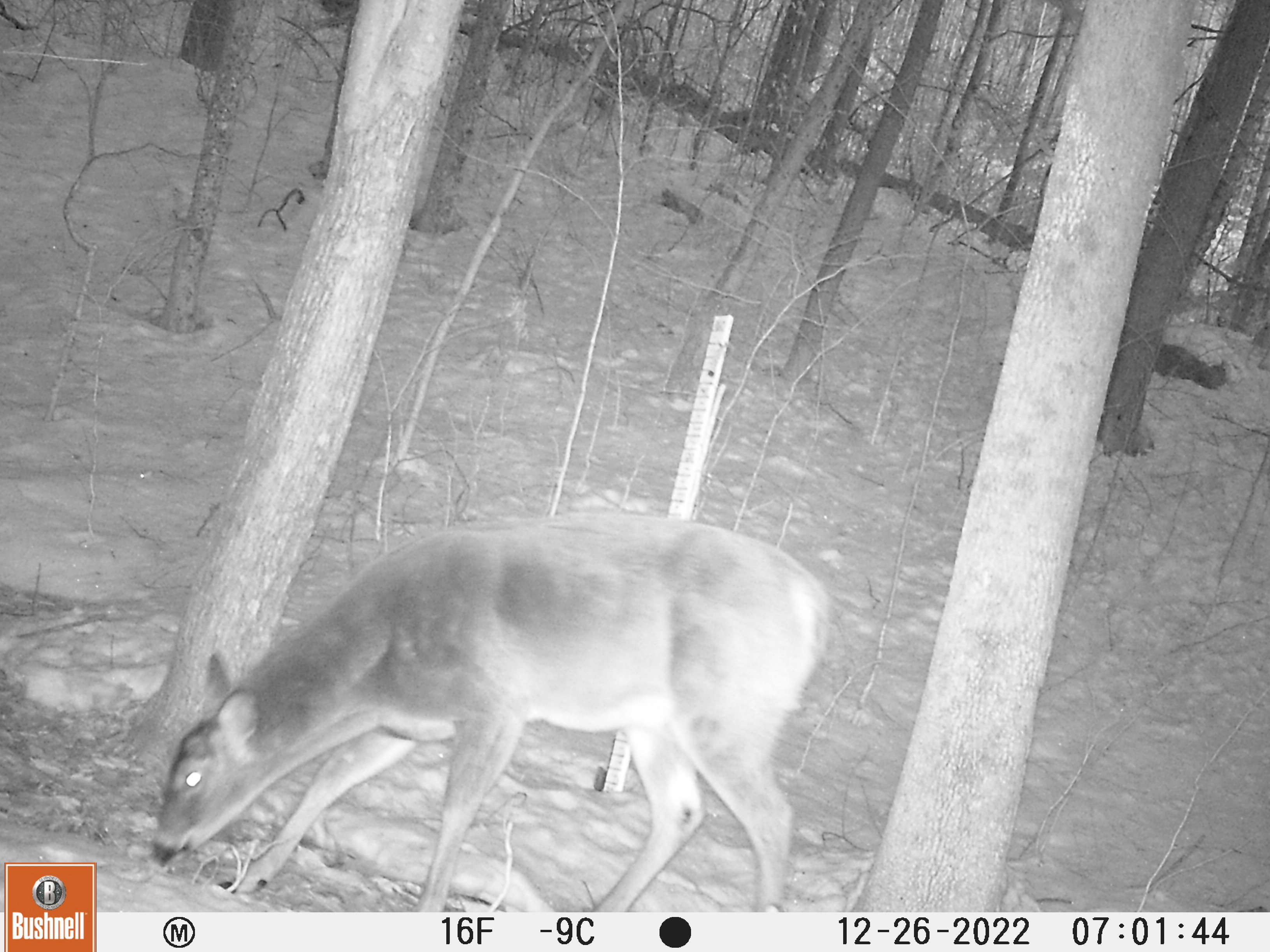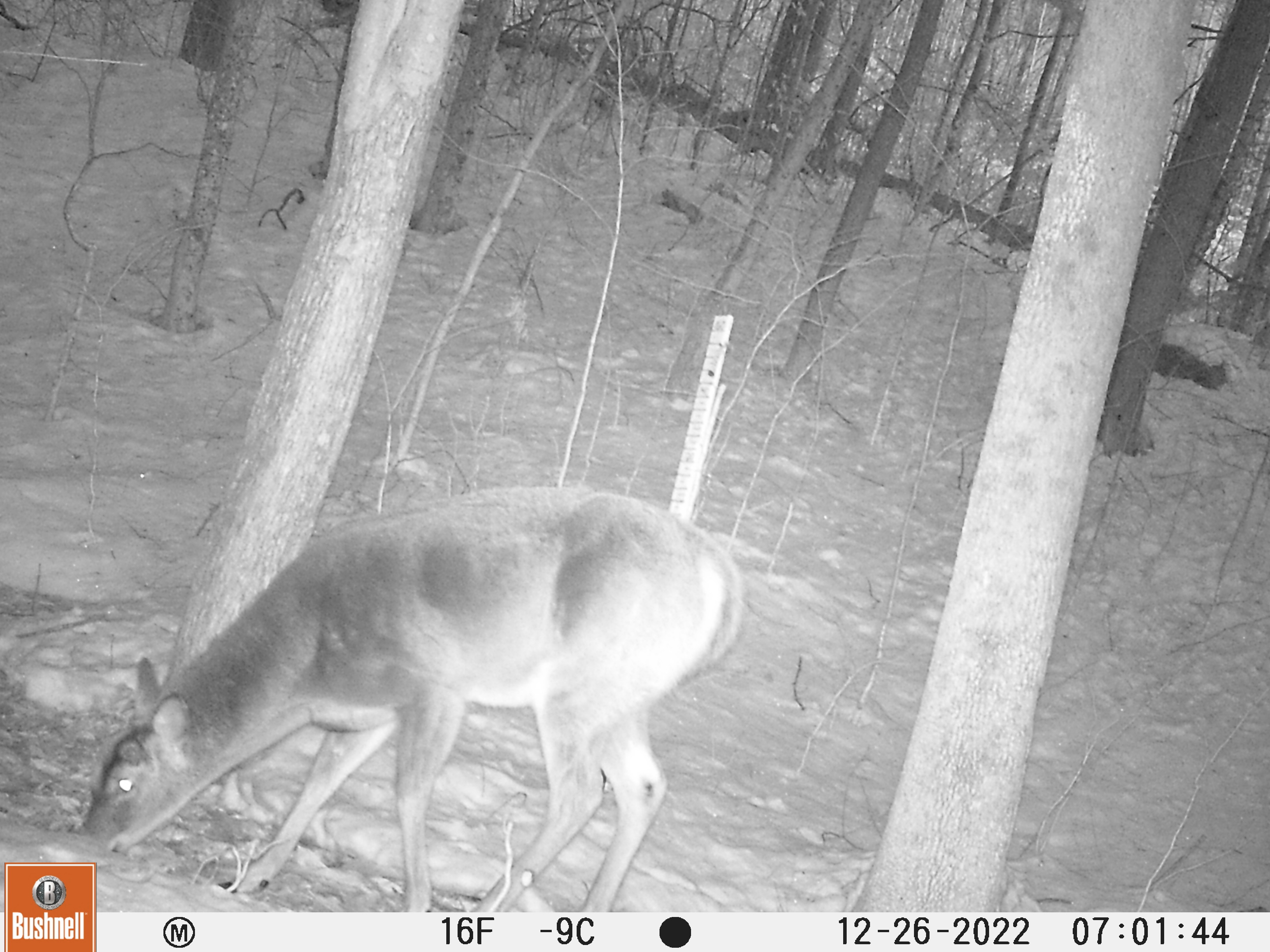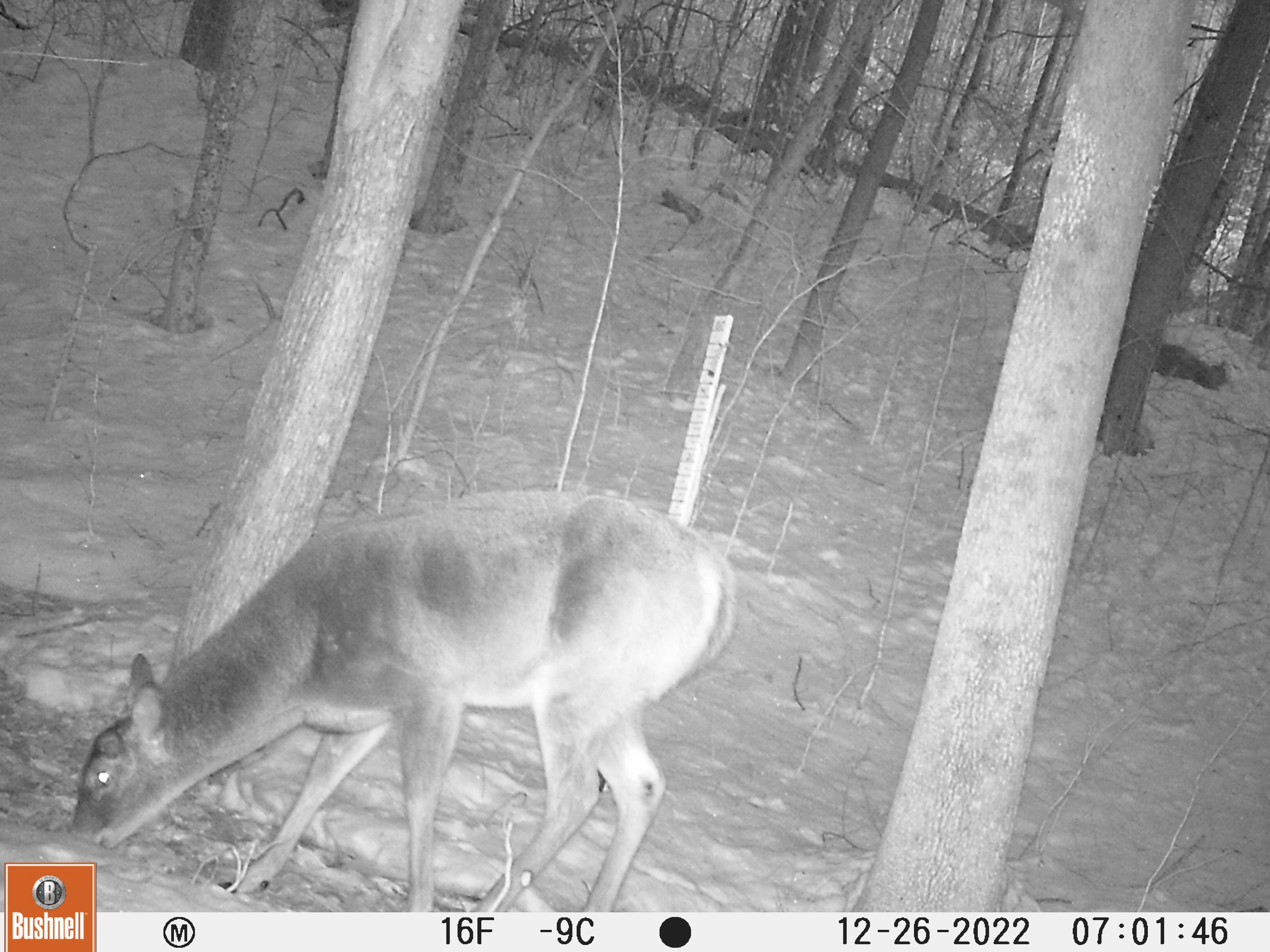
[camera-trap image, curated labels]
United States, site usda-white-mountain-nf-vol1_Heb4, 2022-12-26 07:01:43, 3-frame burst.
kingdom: Animalia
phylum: Chordata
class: Mammalia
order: Artiodactyla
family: Cervidae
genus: Odocoileus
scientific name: Odocoileus virginianus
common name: white-tailed deer